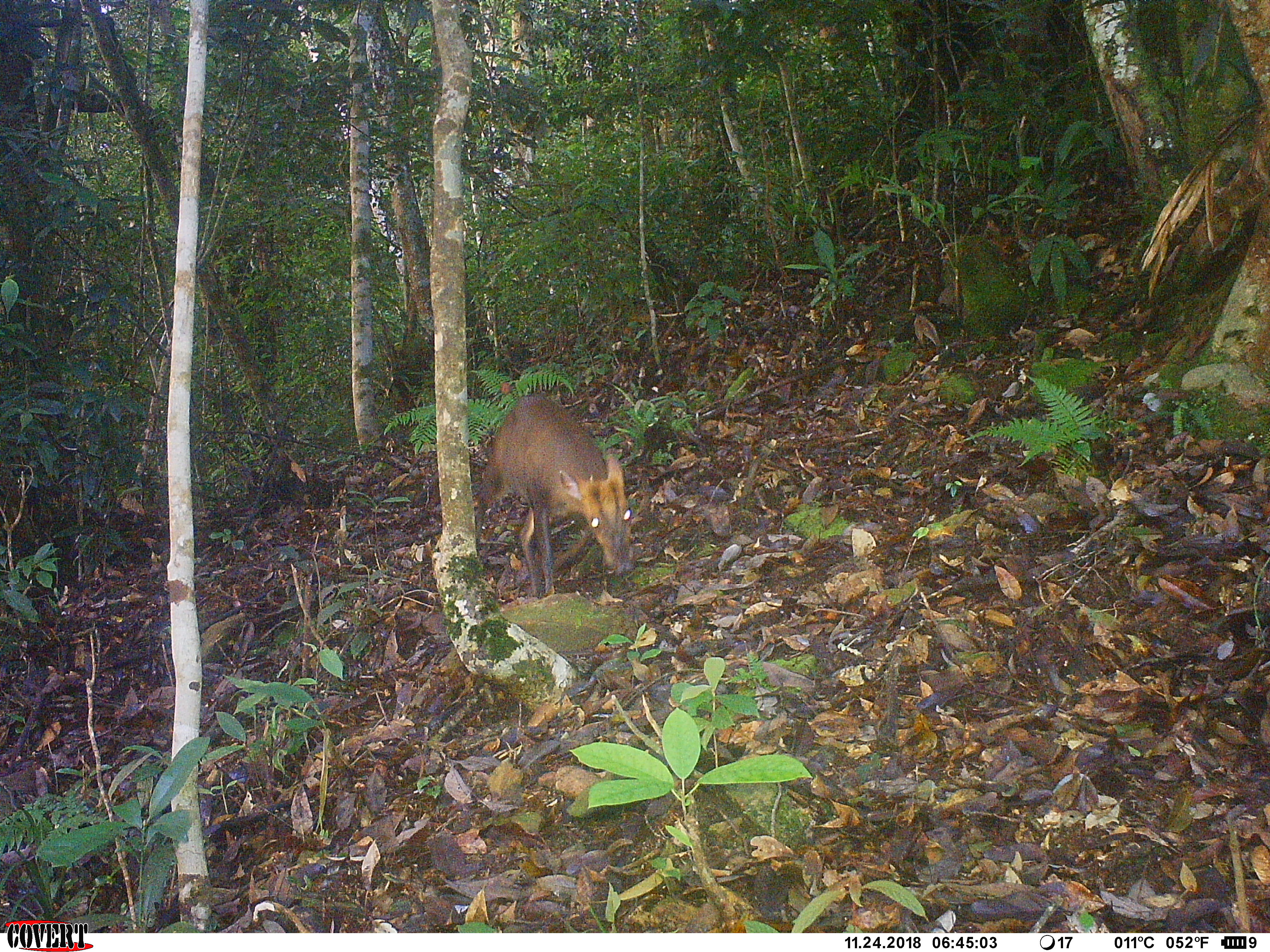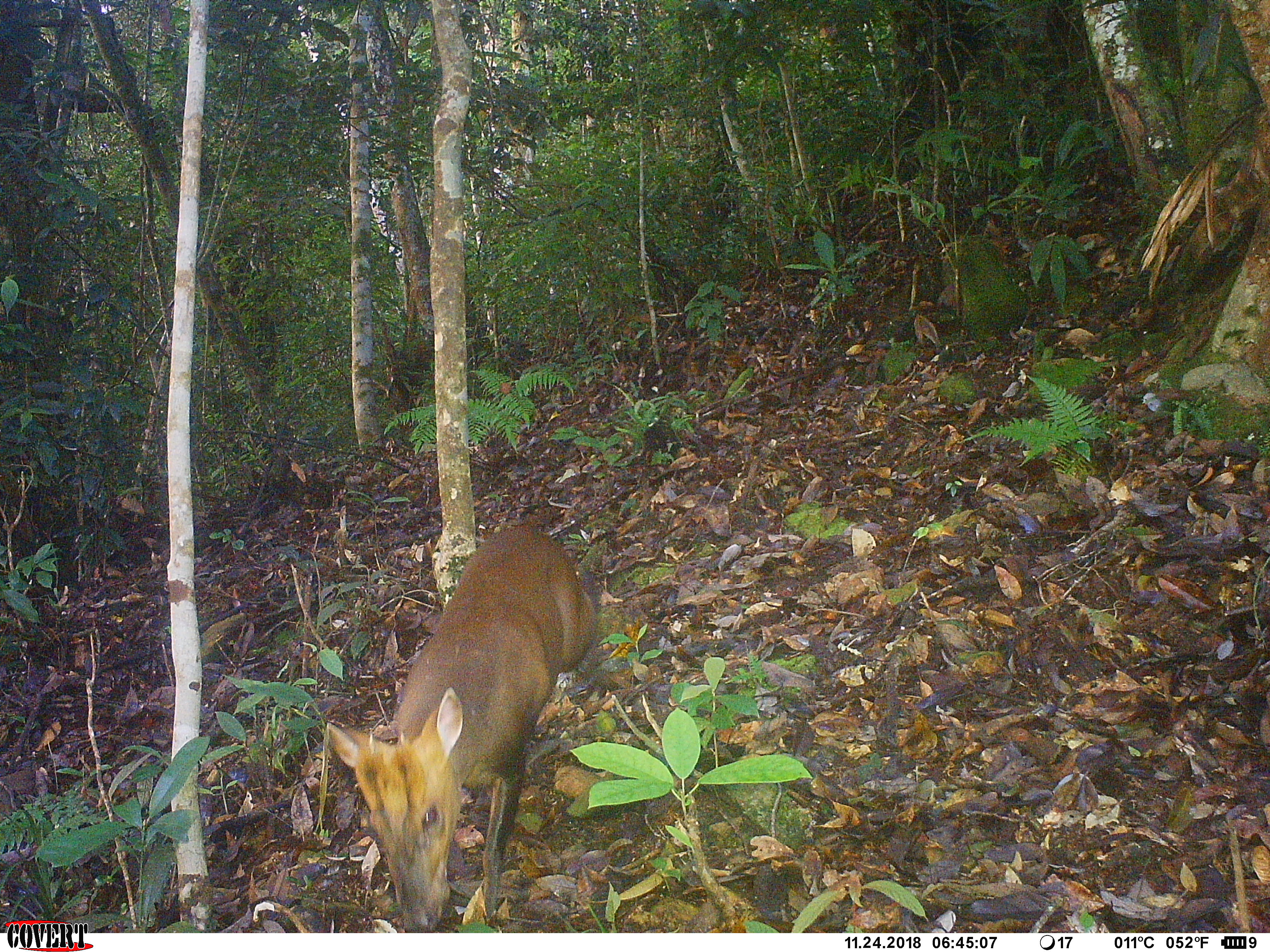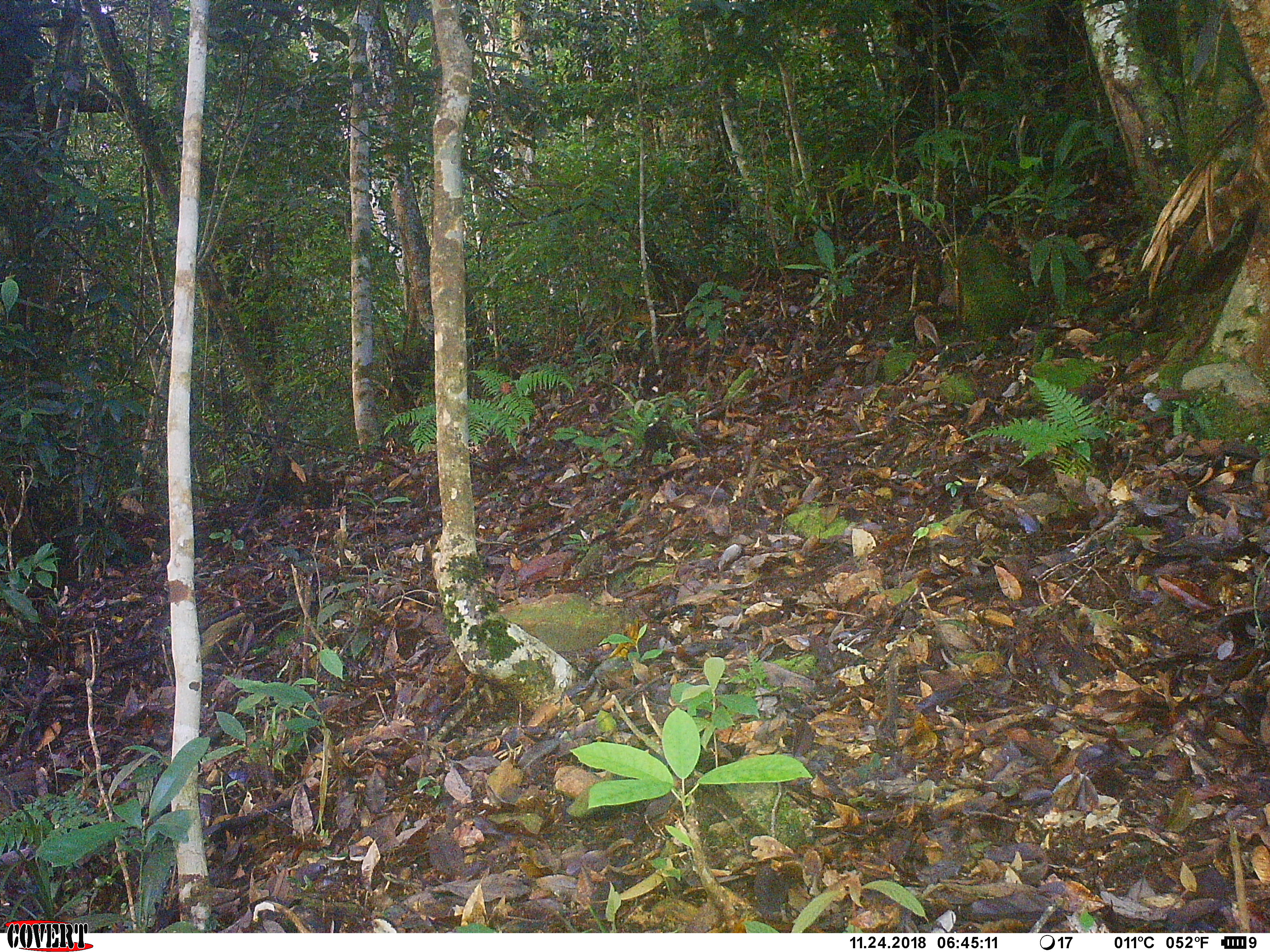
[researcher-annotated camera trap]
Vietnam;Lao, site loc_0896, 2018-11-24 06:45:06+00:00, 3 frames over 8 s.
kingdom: Animalia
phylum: Chordata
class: Mammalia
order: Artiodactyla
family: Cervidae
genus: Muntiacus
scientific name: Muntiacus rooseveltorum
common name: roosevelt's muntjac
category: roosevelts muntjac group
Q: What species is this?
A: Roosevelts muntjac group (roosevelt's muntjac) (Muntiacus rooseveltorum).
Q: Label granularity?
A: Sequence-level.